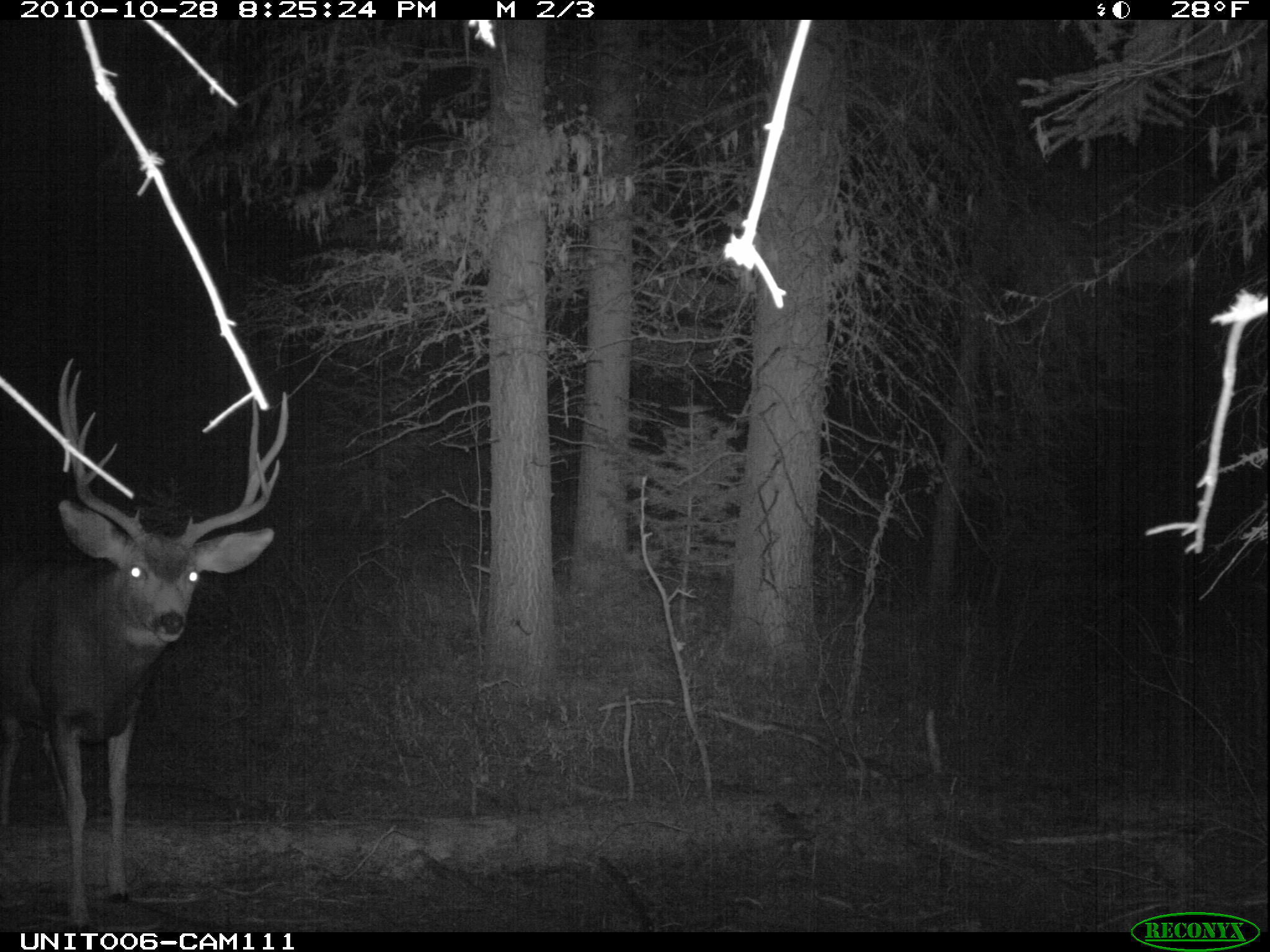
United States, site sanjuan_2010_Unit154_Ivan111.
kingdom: Animalia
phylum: Chordata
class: Mammalia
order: Artiodactyla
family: Cervidae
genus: Odocoileus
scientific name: Odocoileus hemionus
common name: mule deer